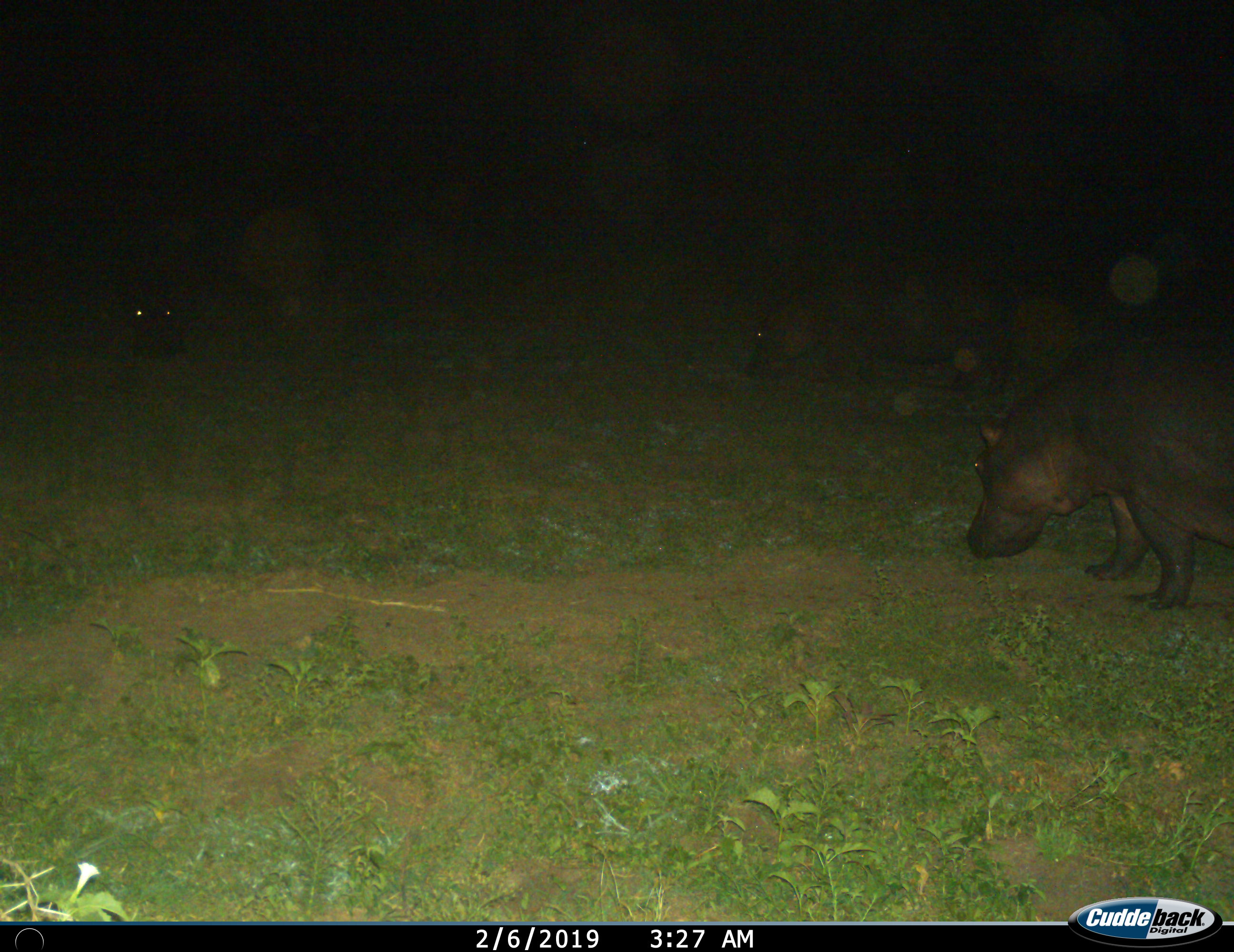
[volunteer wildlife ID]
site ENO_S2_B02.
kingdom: Animalia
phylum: Chordata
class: Mammalia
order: Artiodactyla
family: Hippopotamidae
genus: Hippopotamus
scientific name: Hippopotamus amphibius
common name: hippopotamus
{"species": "hippopotamus (Hippopotamus amphibius)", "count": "3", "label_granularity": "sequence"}